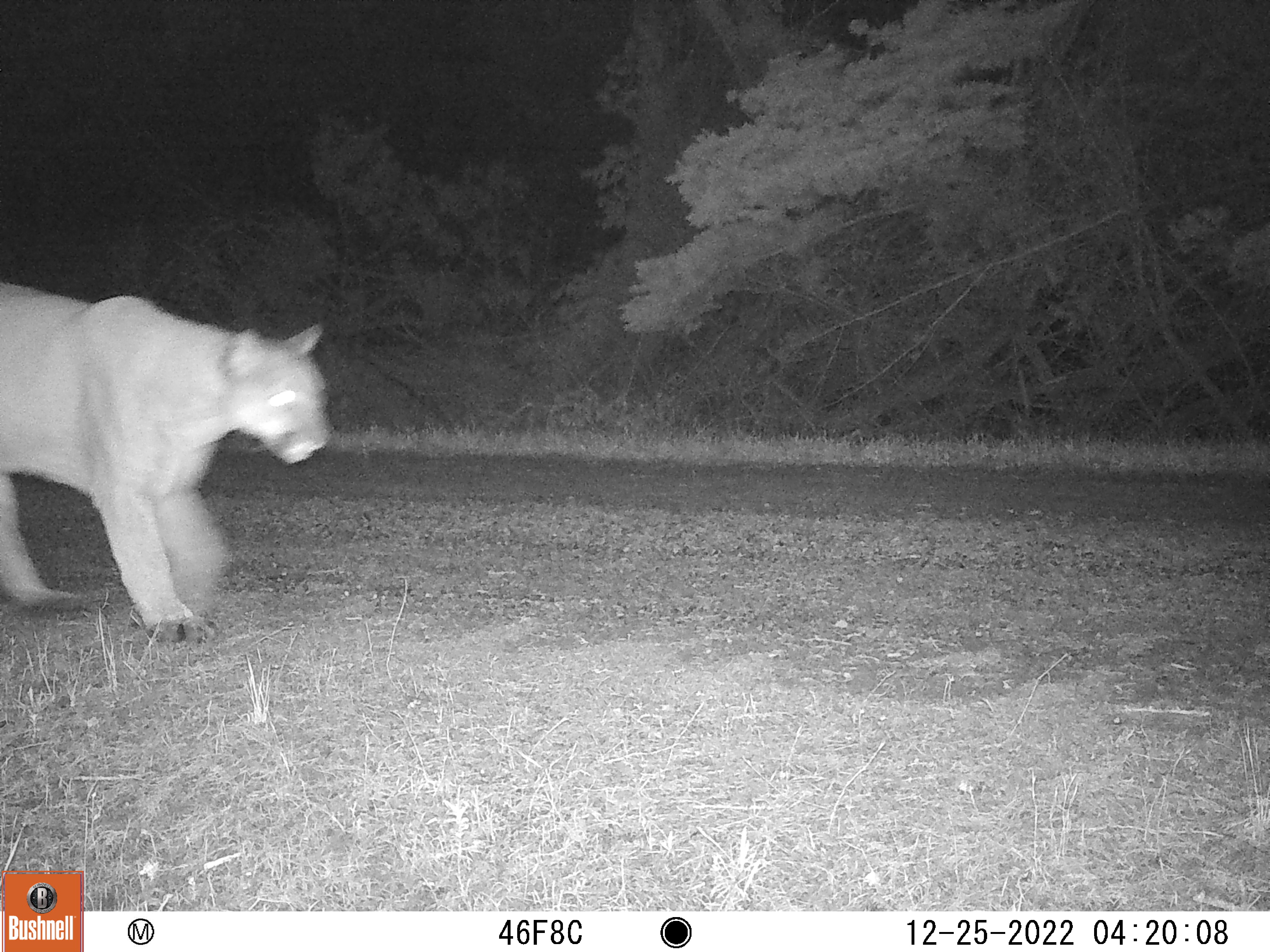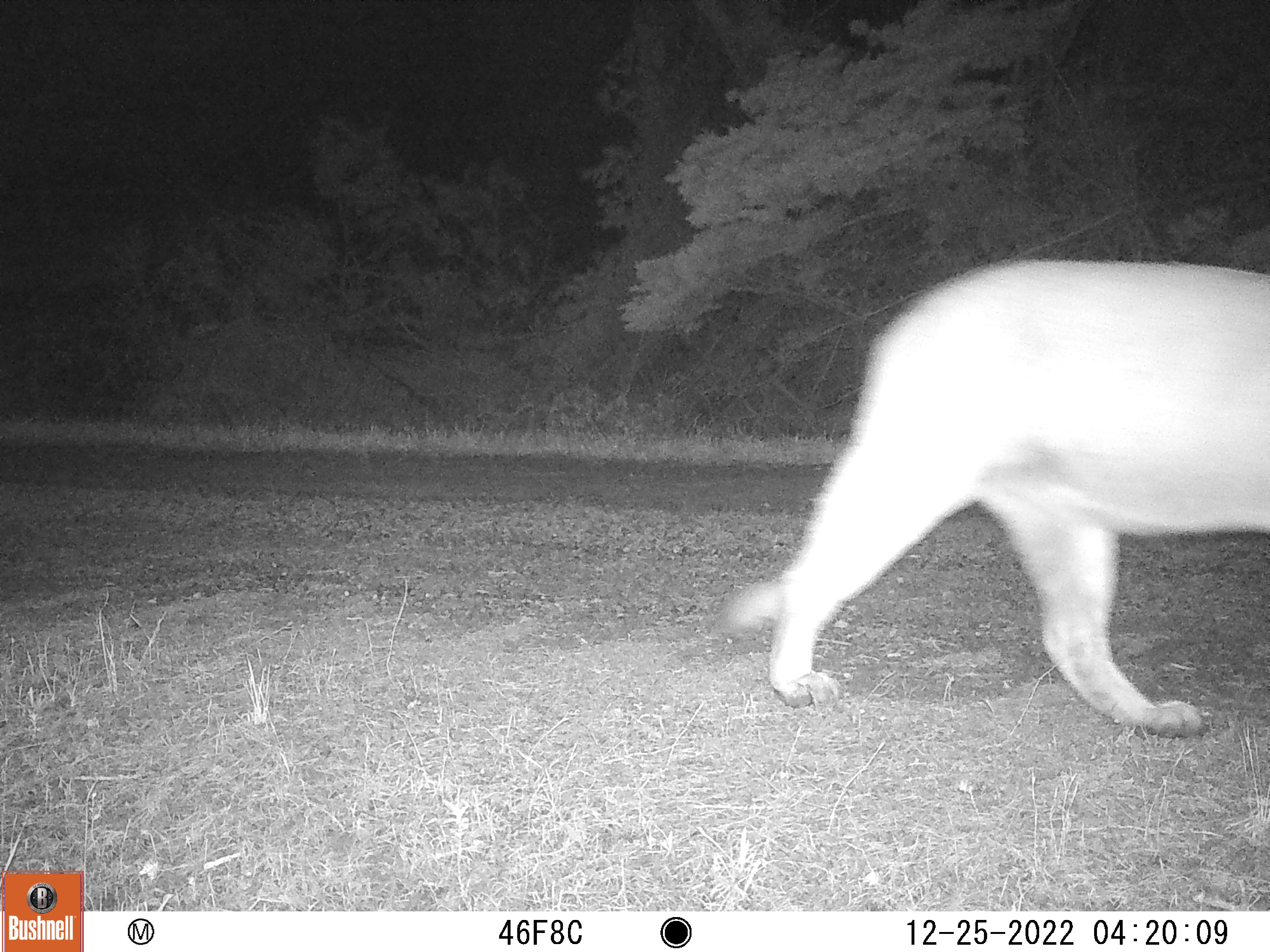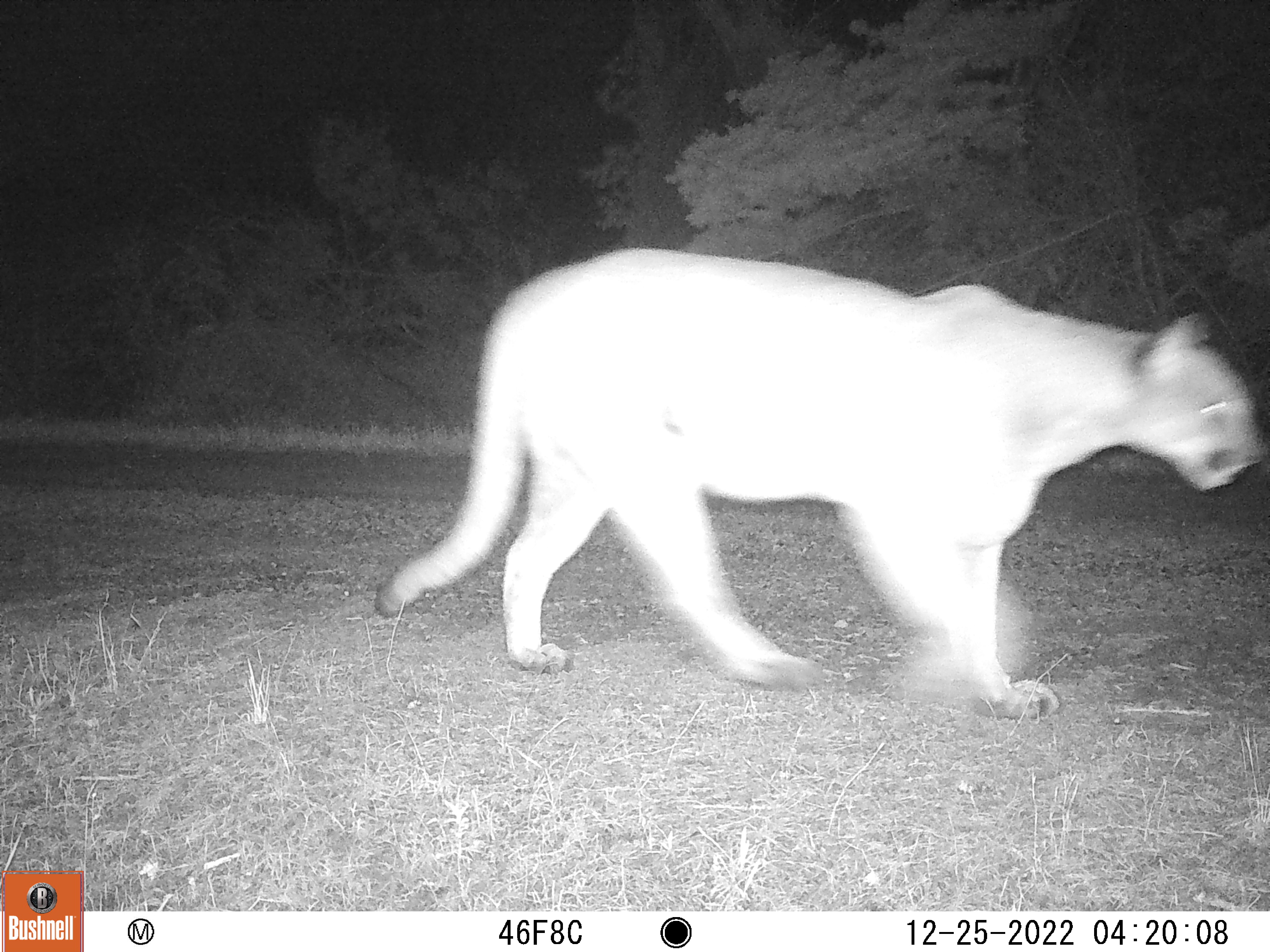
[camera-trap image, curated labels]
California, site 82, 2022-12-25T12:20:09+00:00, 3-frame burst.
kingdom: Animalia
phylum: Chordata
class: Mammalia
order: Carnivora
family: Felidae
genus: Puma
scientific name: Puma concolor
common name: puma